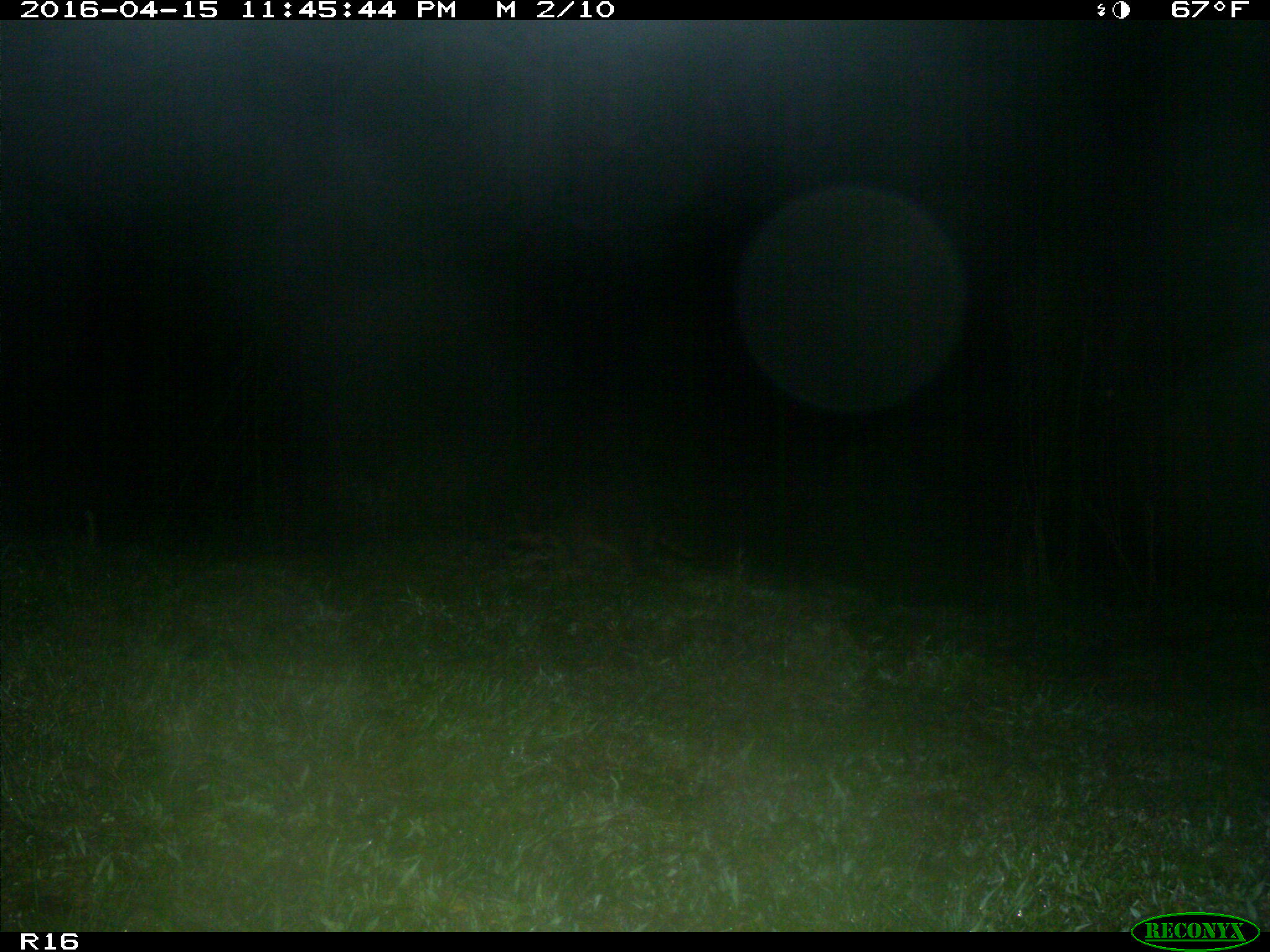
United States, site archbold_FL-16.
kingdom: Animalia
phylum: Chordata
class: Mammalia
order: Carnivora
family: Procyonidae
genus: Procyon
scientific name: Procyon lotor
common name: common raccoon